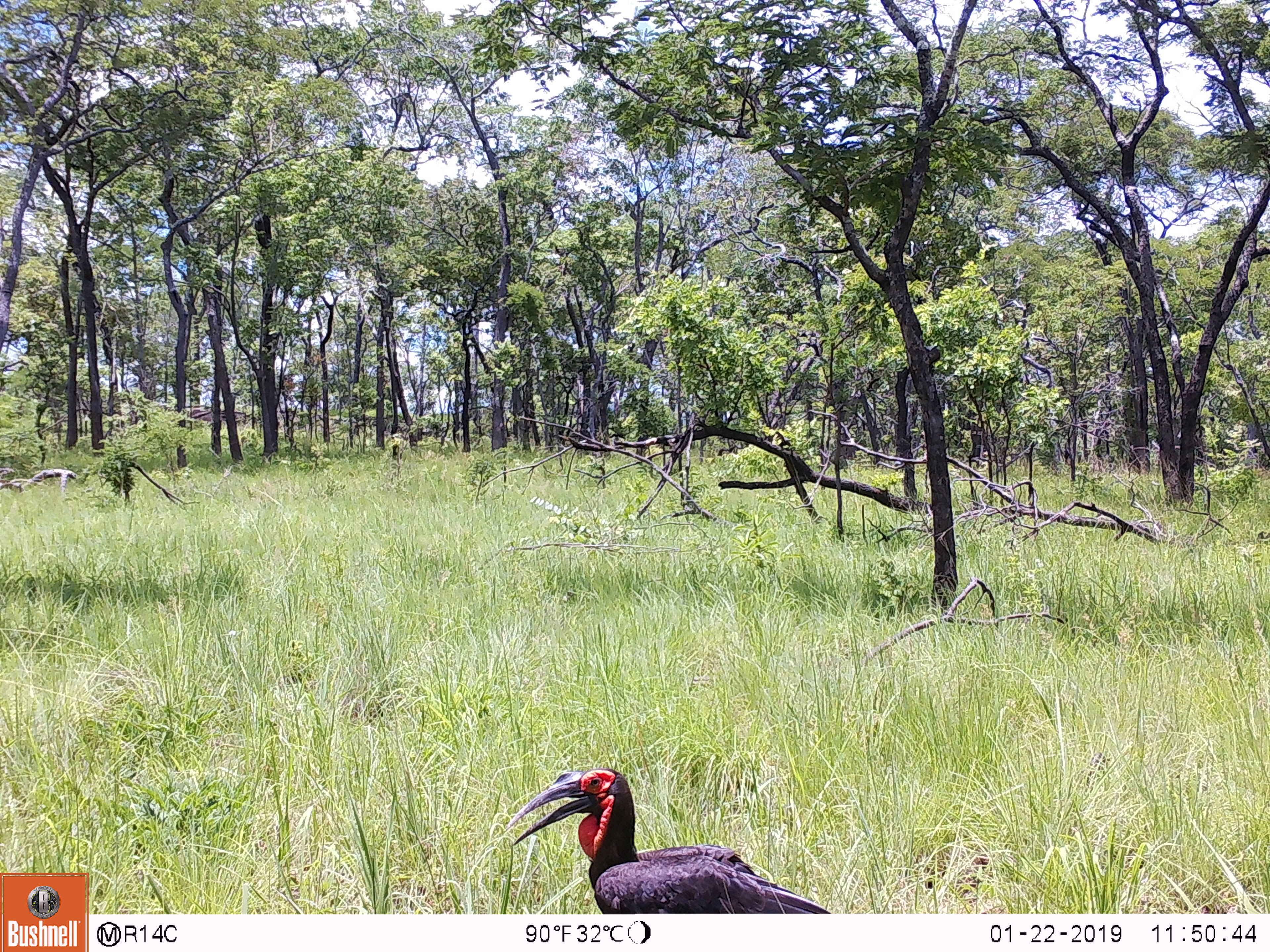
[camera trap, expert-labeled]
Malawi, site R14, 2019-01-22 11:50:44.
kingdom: Animalia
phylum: Chordata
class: Aves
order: Bucerotiformes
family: Bucorvidae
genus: Bucorvus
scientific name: Bucorvus leadbeateri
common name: southern ground hornbill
Southern ground hornbill (Bucorvus leadbeateri), count 1.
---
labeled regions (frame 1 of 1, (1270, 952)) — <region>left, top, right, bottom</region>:
southern ground hornbill: <region>501, 760, 840, 913</region>